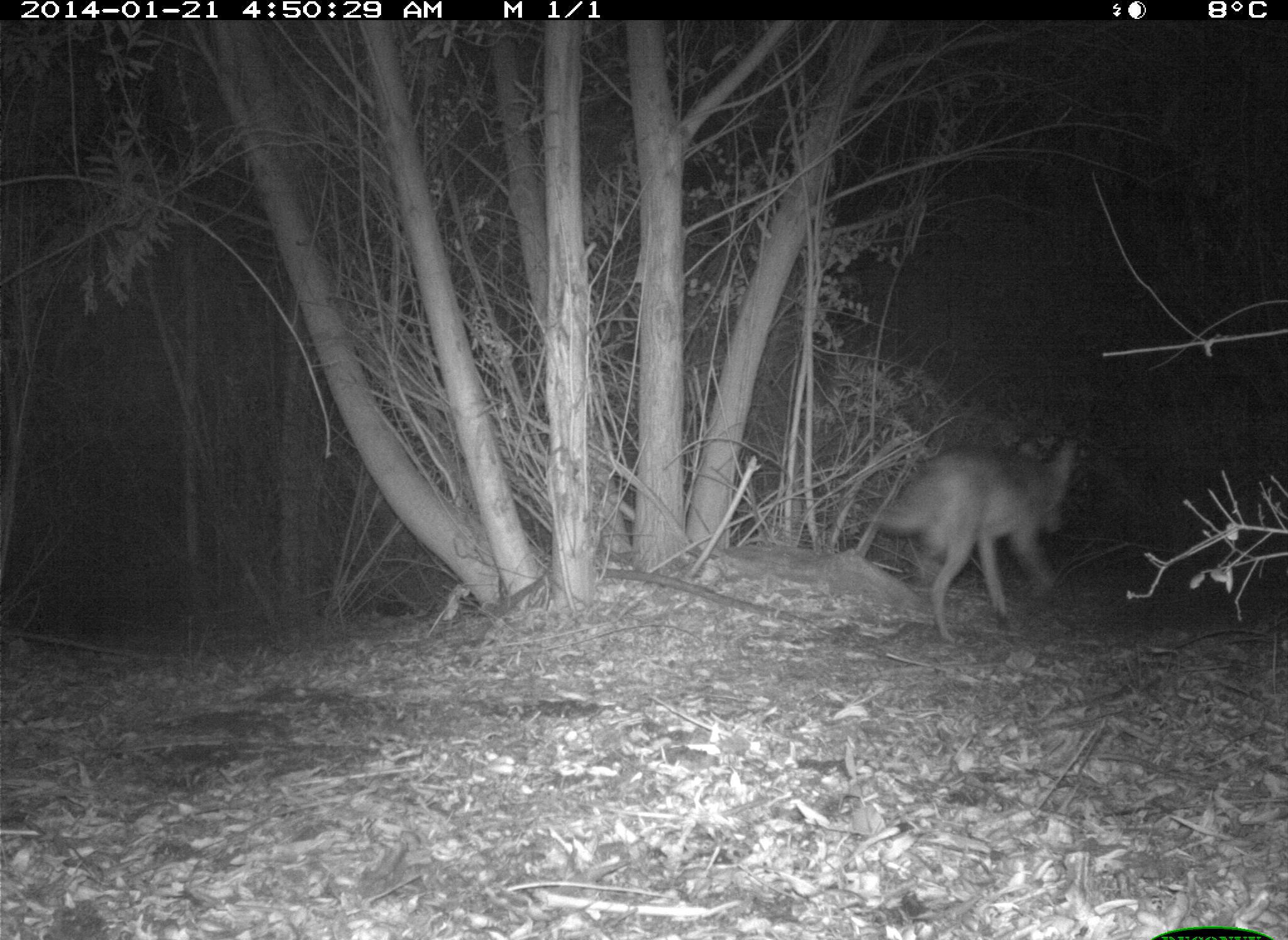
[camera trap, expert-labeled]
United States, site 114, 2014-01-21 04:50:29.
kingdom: Animalia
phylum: Chordata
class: Mammalia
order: Carnivora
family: Canidae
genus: Canis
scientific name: Canis latrans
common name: coyote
Coyote (Canis latrans).